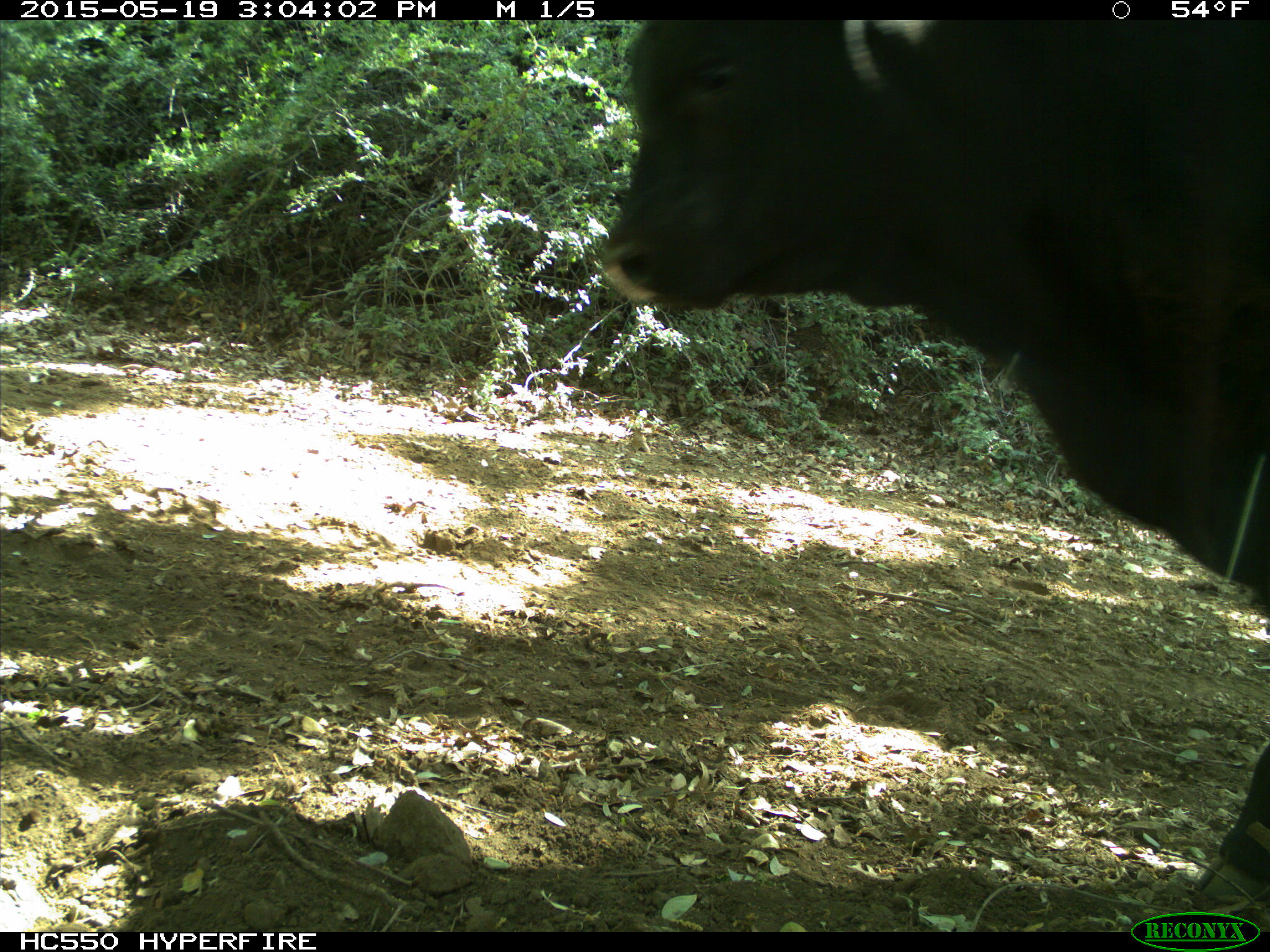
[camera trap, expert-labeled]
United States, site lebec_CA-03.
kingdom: Animalia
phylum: Chordata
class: Mammalia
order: Artiodactyla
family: Bovidae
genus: Bos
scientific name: Bos taurus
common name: domestic cow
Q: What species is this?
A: Bos taurus (domestic cow).